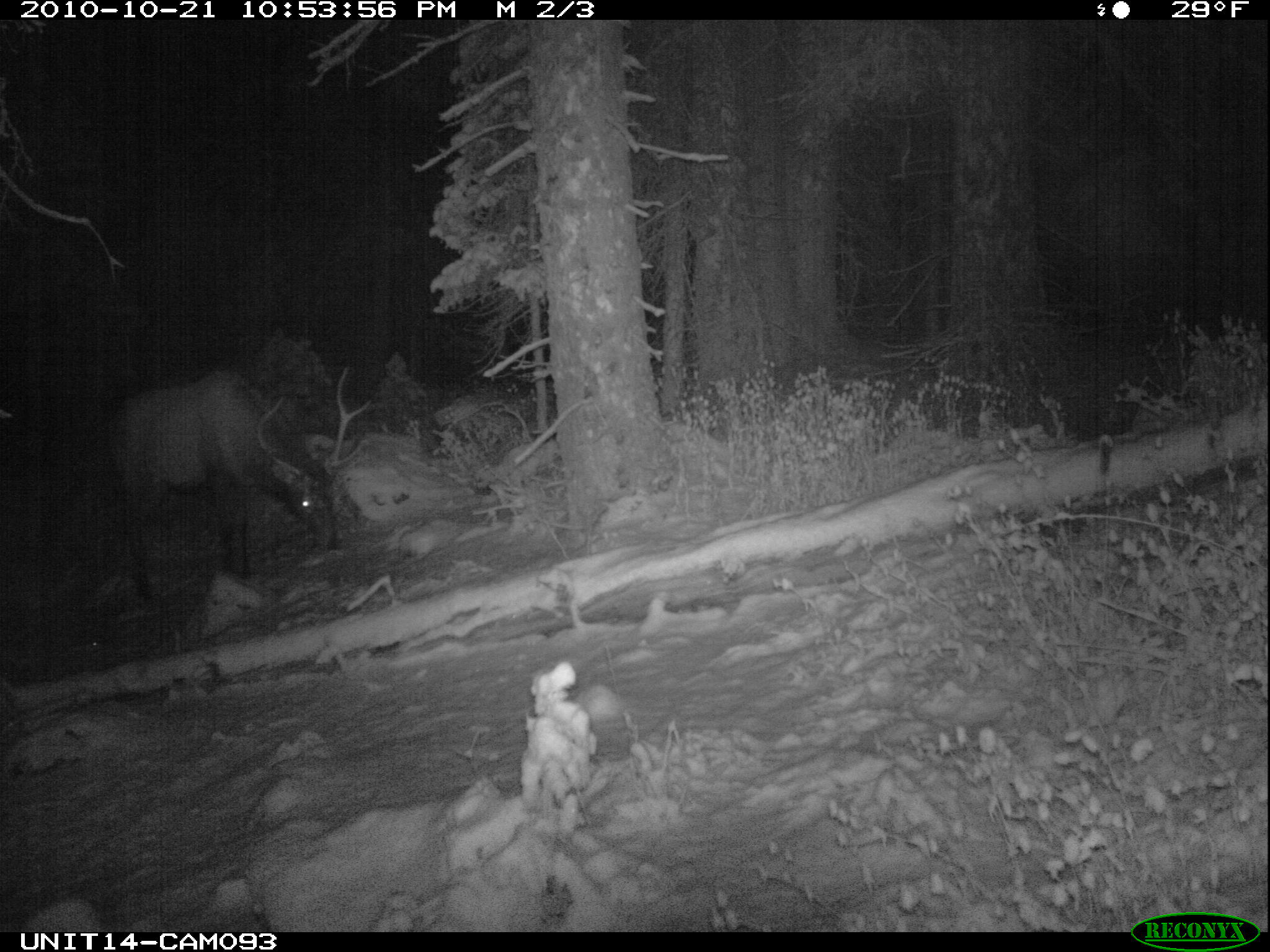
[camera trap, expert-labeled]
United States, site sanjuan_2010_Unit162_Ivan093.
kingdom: Animalia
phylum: Chordata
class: Mammalia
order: Artiodactyla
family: Cervidae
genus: Cervus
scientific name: Cervus elaphus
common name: red deer